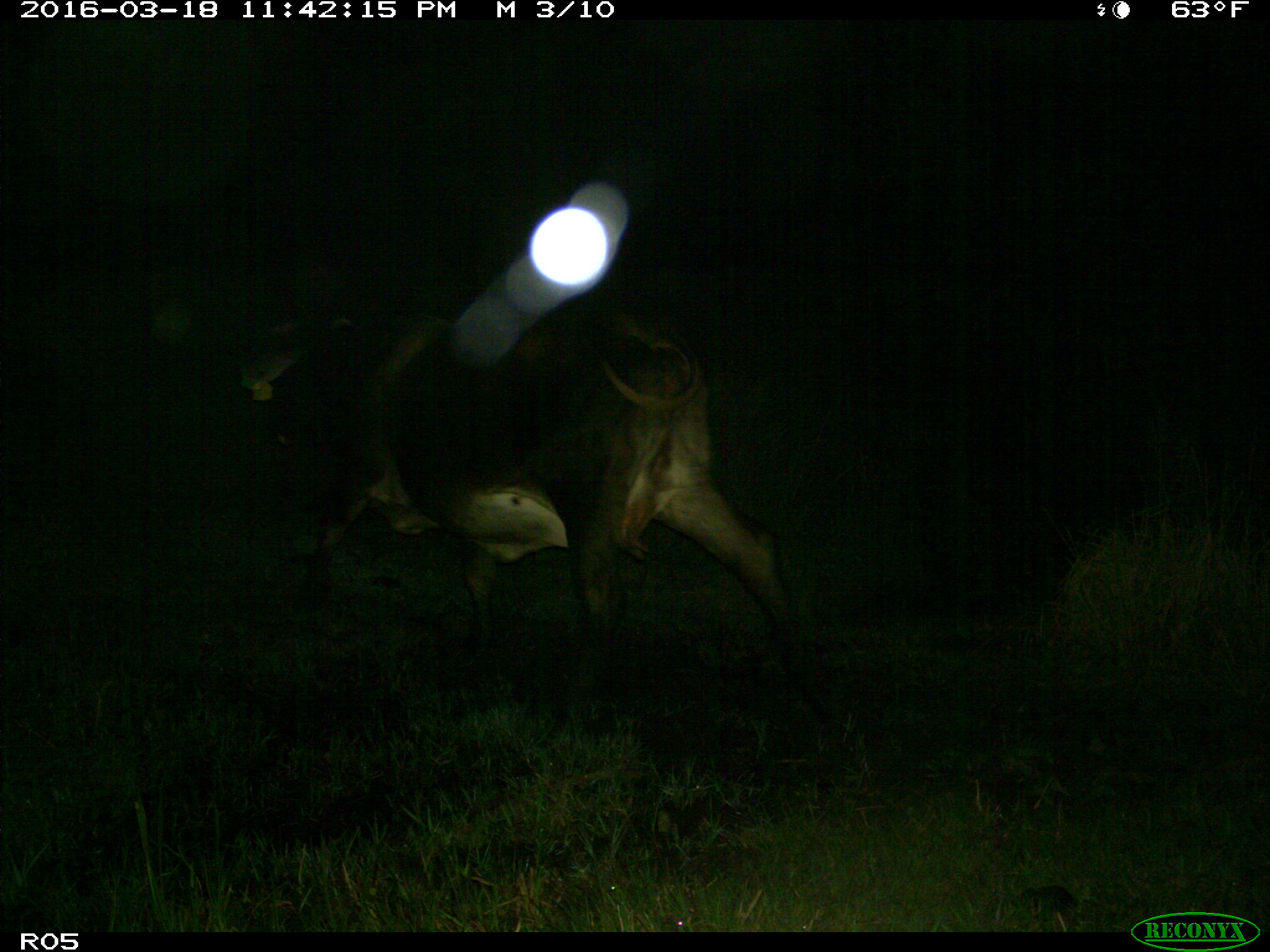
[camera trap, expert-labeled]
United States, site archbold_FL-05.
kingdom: Animalia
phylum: Chordata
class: Mammalia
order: Artiodactyla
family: Bovidae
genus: Bos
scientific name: Bos taurus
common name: domestic cow